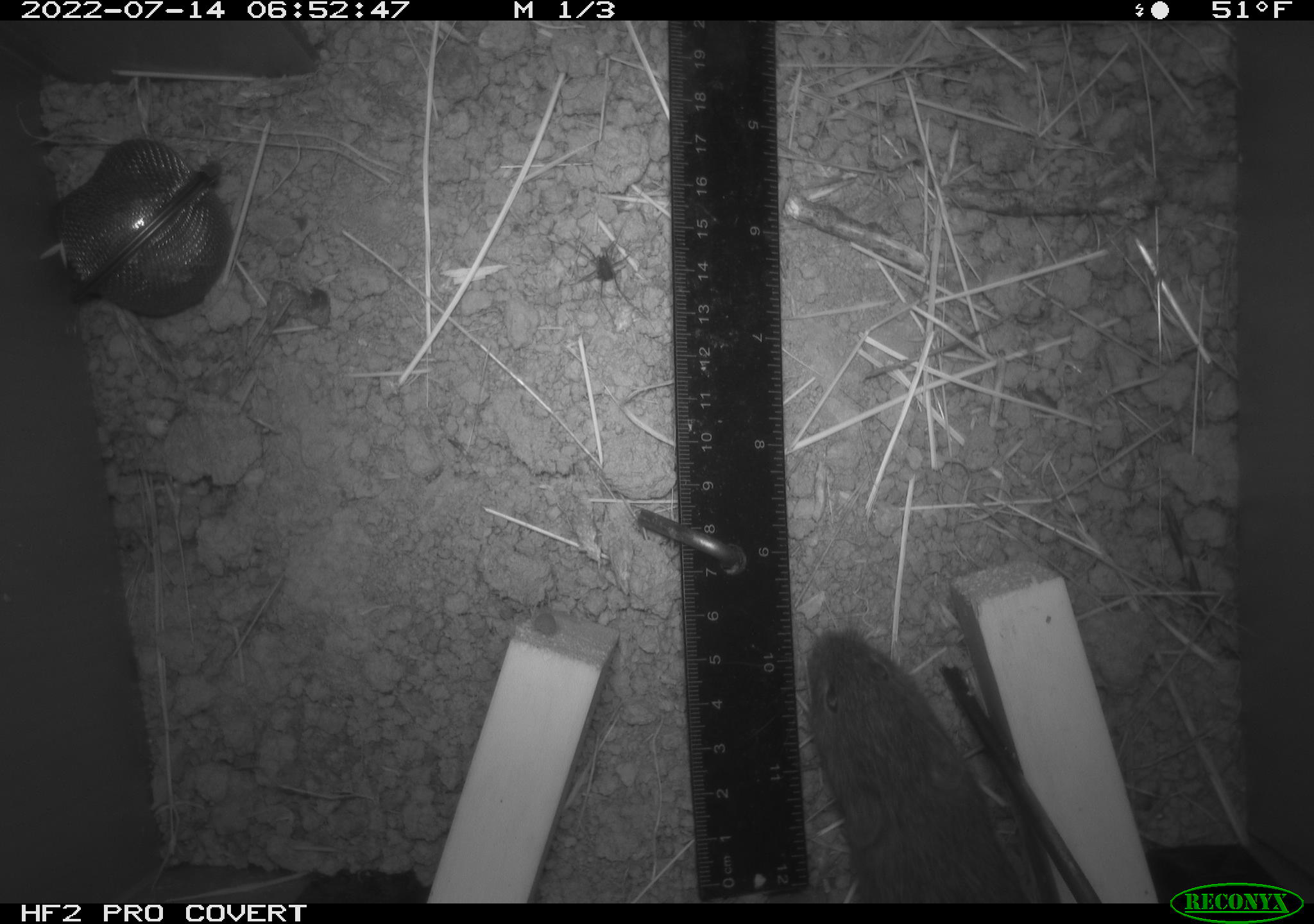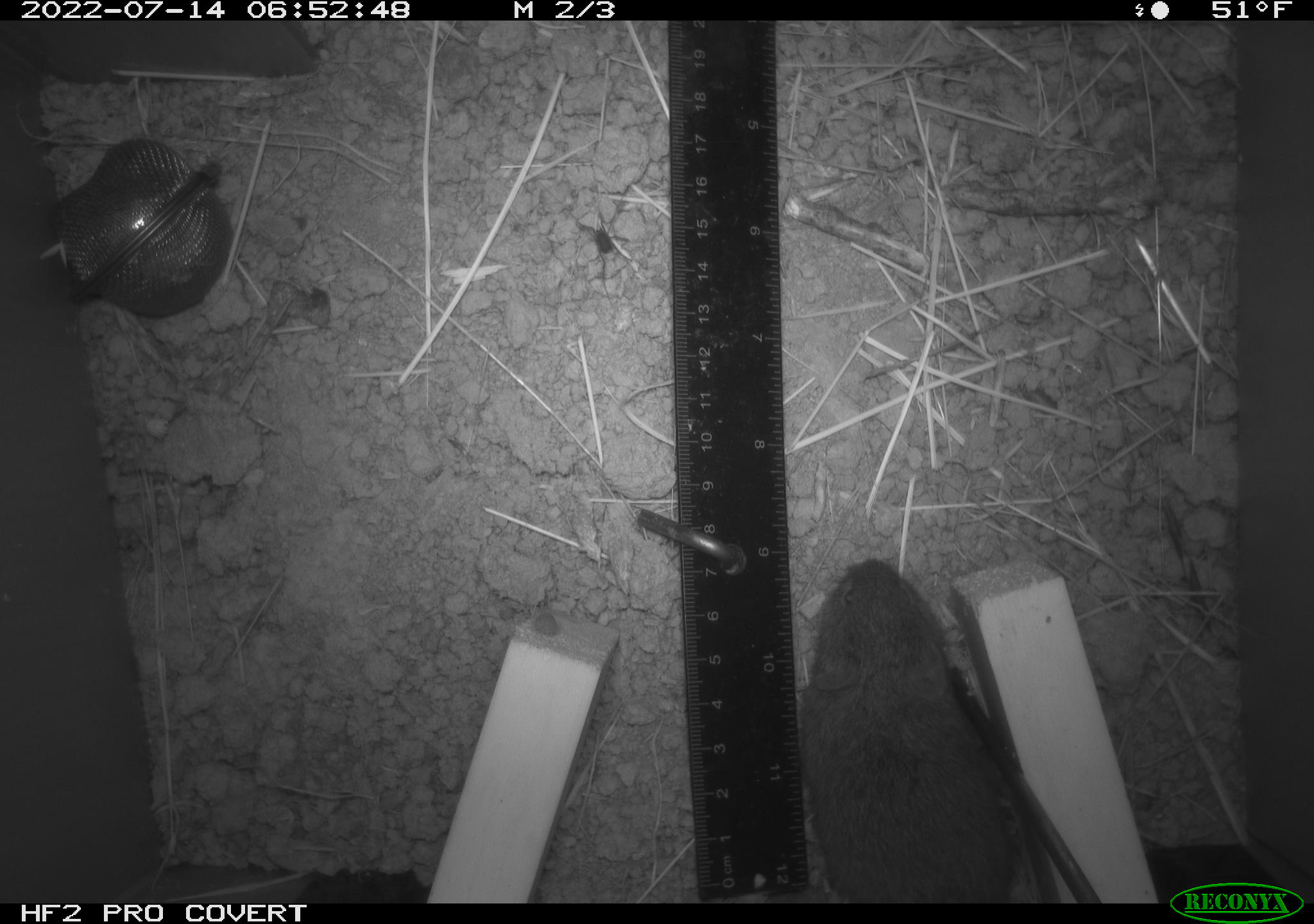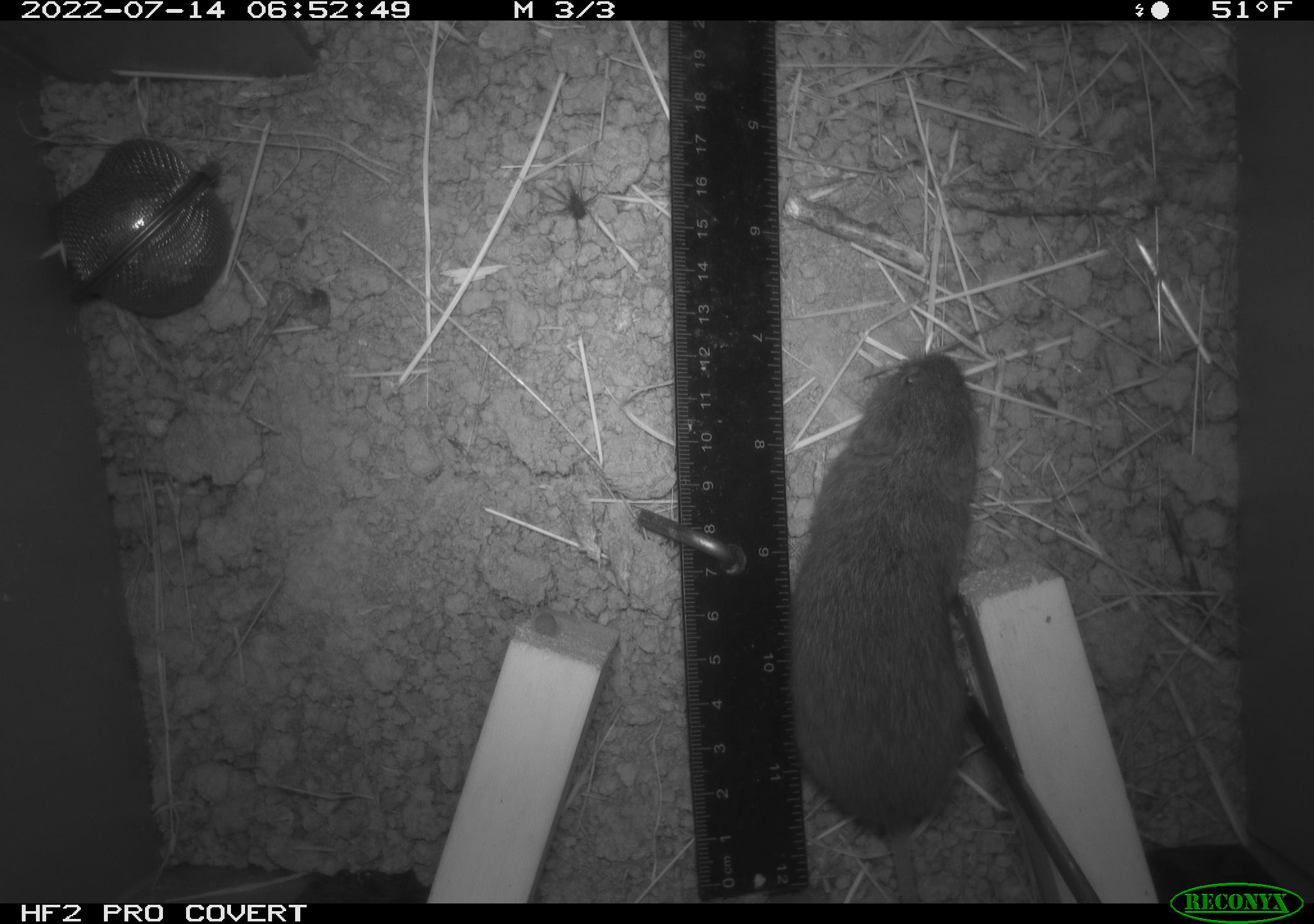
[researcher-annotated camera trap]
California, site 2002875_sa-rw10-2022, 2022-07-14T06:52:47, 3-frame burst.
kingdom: Animalia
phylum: Arthropoda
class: Arachnida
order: Araneae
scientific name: Araneae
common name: spider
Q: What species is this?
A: Spider (Araneae).